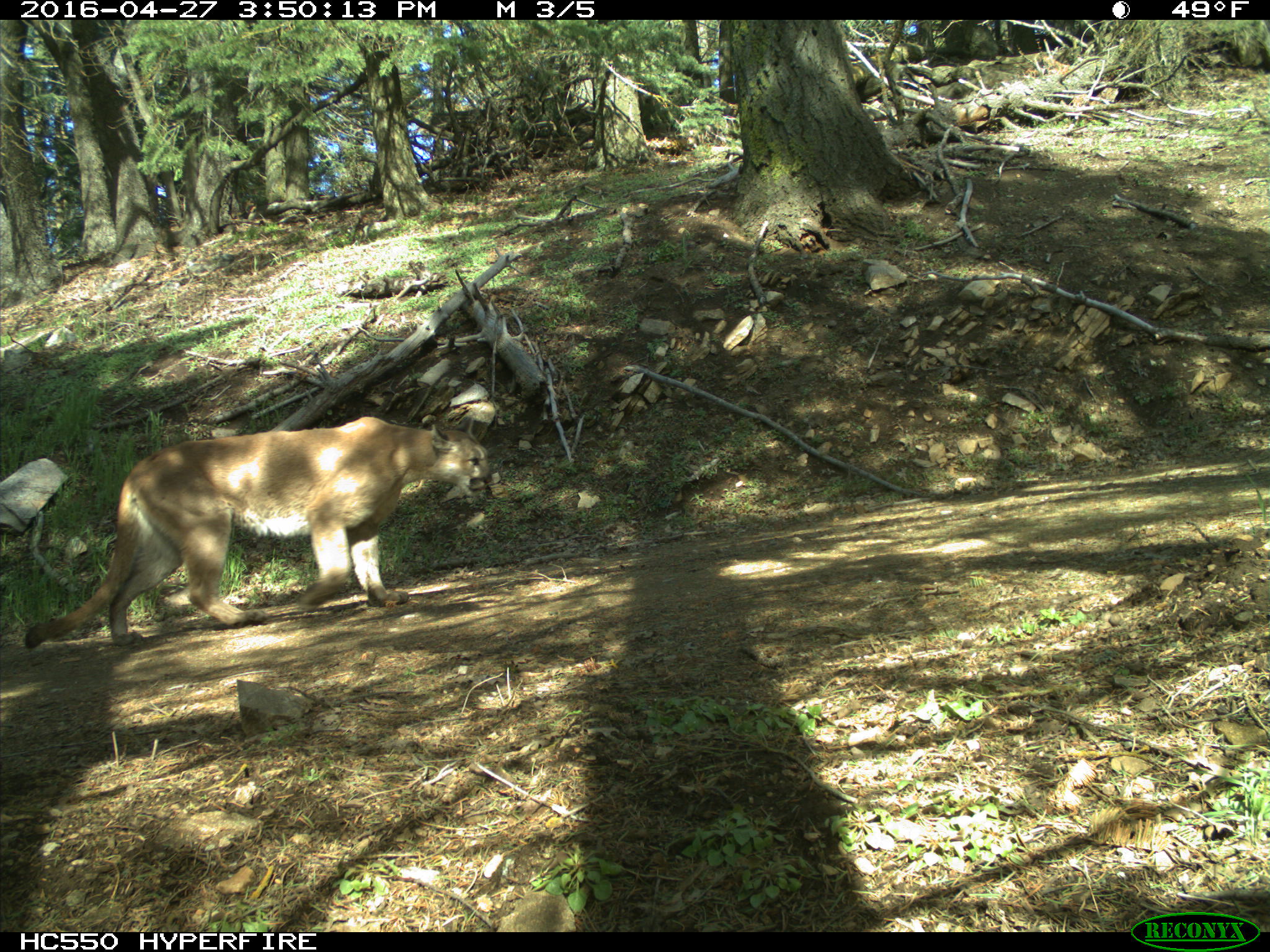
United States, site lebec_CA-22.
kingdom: Animalia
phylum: Chordata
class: Mammalia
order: Carnivora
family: Felidae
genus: Puma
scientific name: Puma concolor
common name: mountain lion